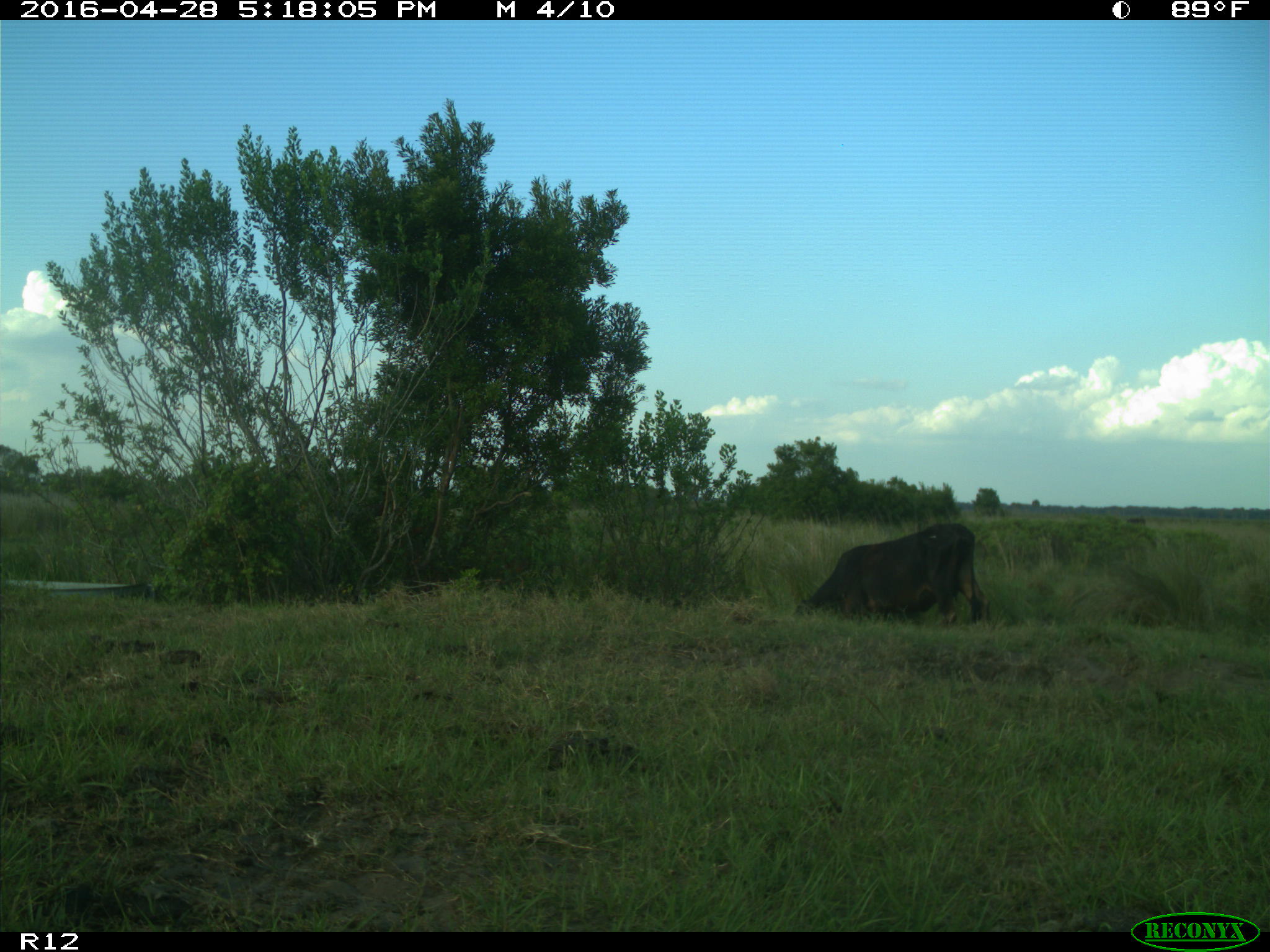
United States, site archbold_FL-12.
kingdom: Animalia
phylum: Chordata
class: Mammalia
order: Artiodactyla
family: Bovidae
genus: Bos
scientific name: Bos taurus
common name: domestic cow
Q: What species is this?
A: Bos taurus (domestic cow).